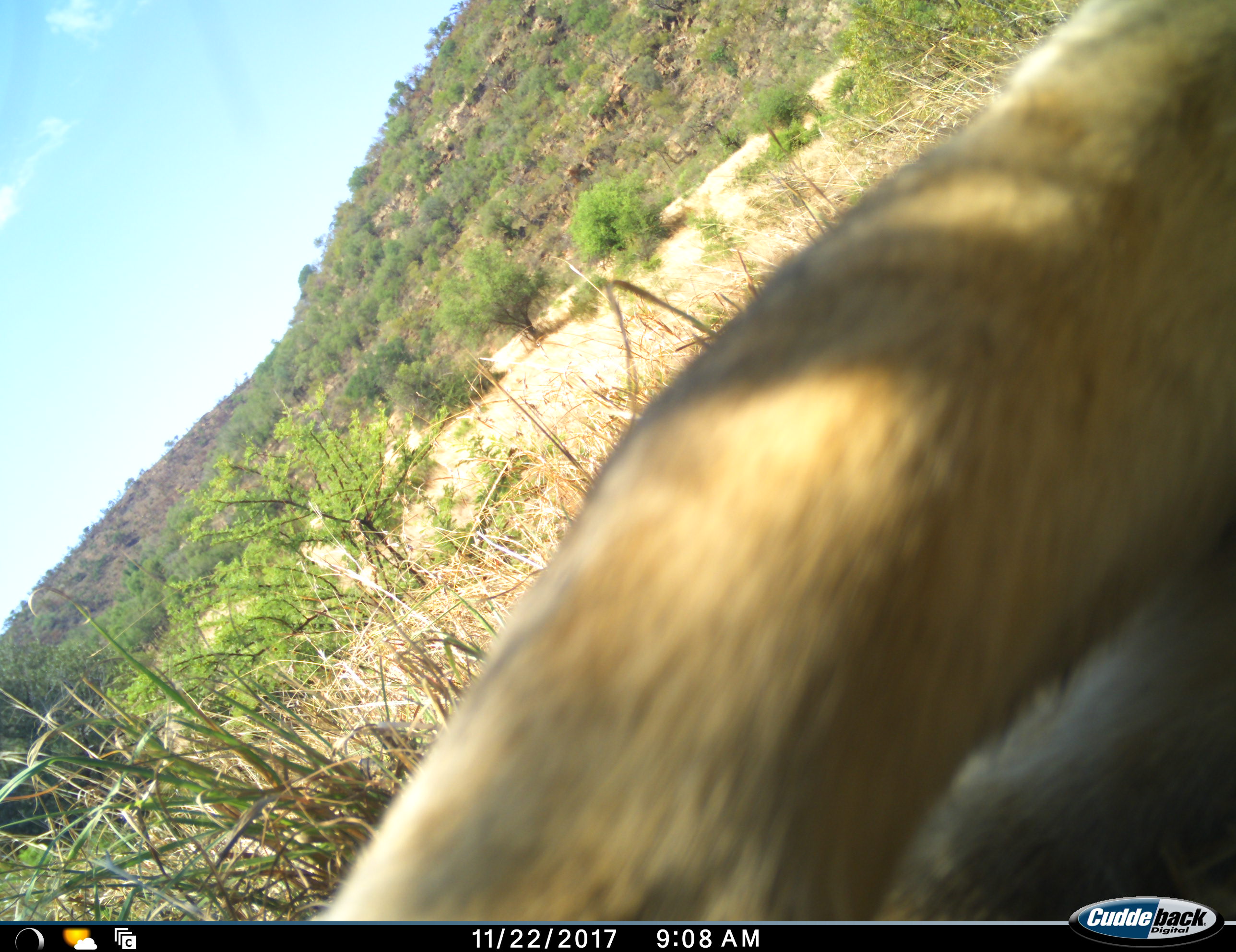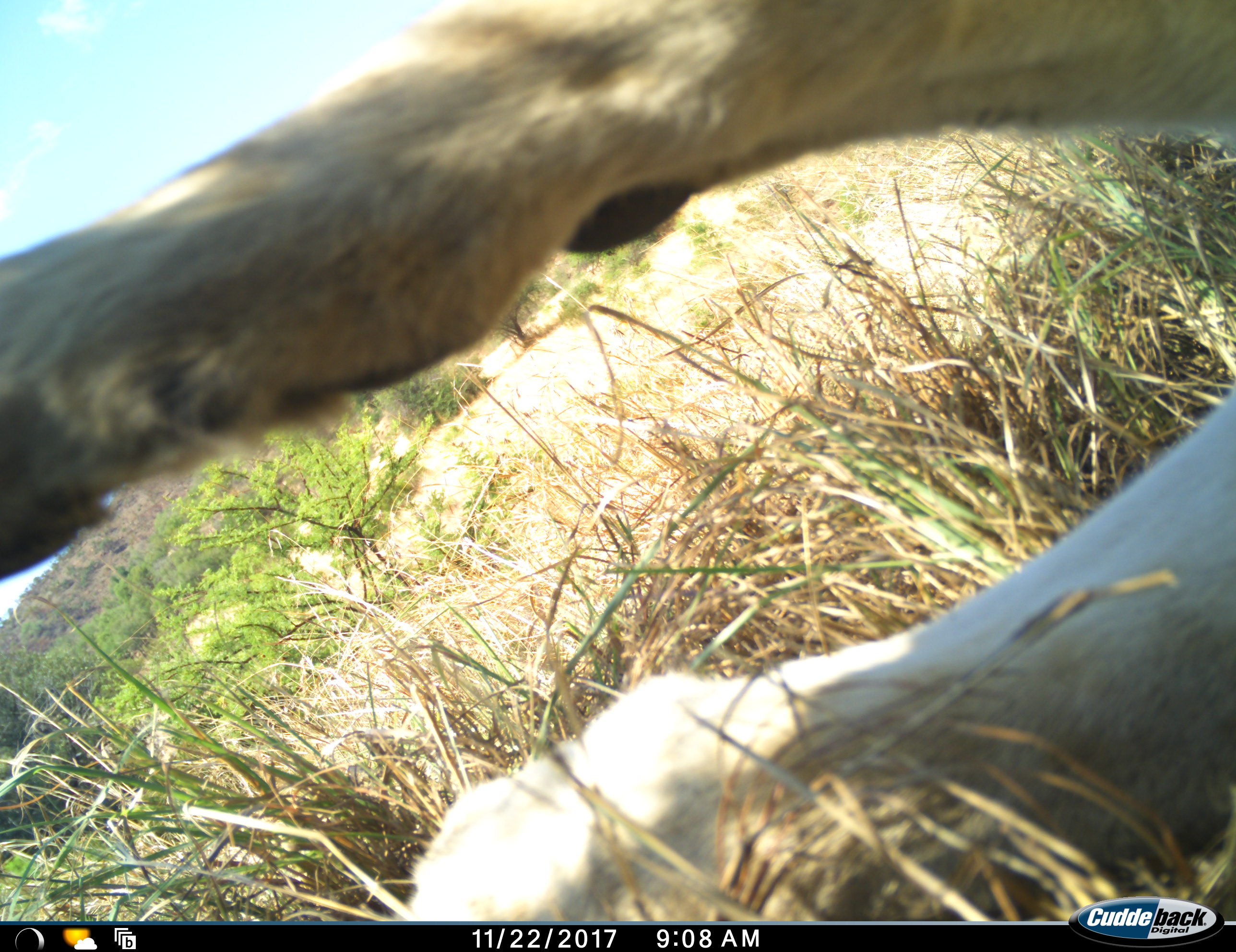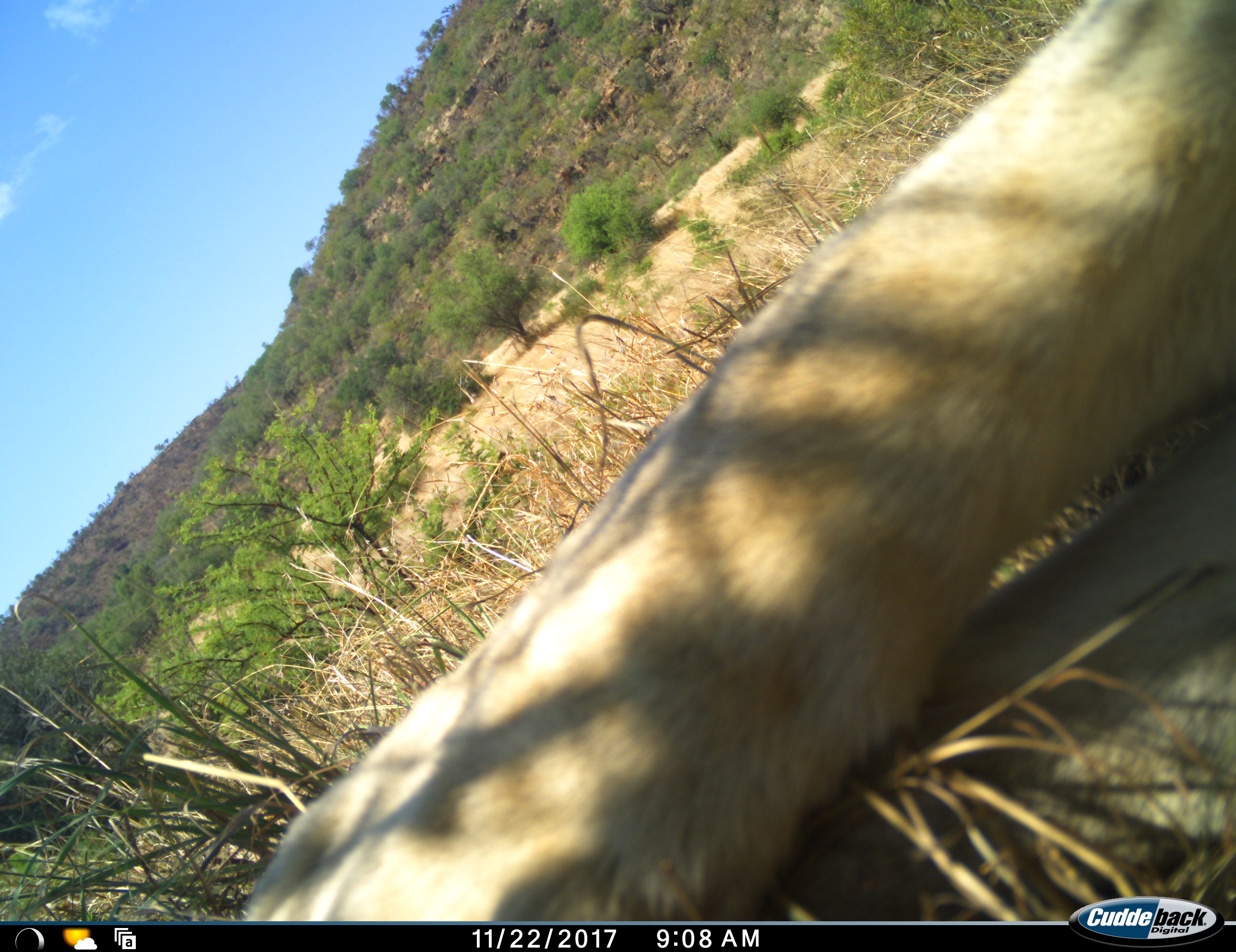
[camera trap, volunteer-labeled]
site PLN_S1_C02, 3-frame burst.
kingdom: Animalia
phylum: Chordata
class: Mammalia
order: Carnivora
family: Felidae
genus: Panthera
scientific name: Panthera leo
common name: lion female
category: lionfemale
Lionfemale (lion female) (Panthera leo), count 1. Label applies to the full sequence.